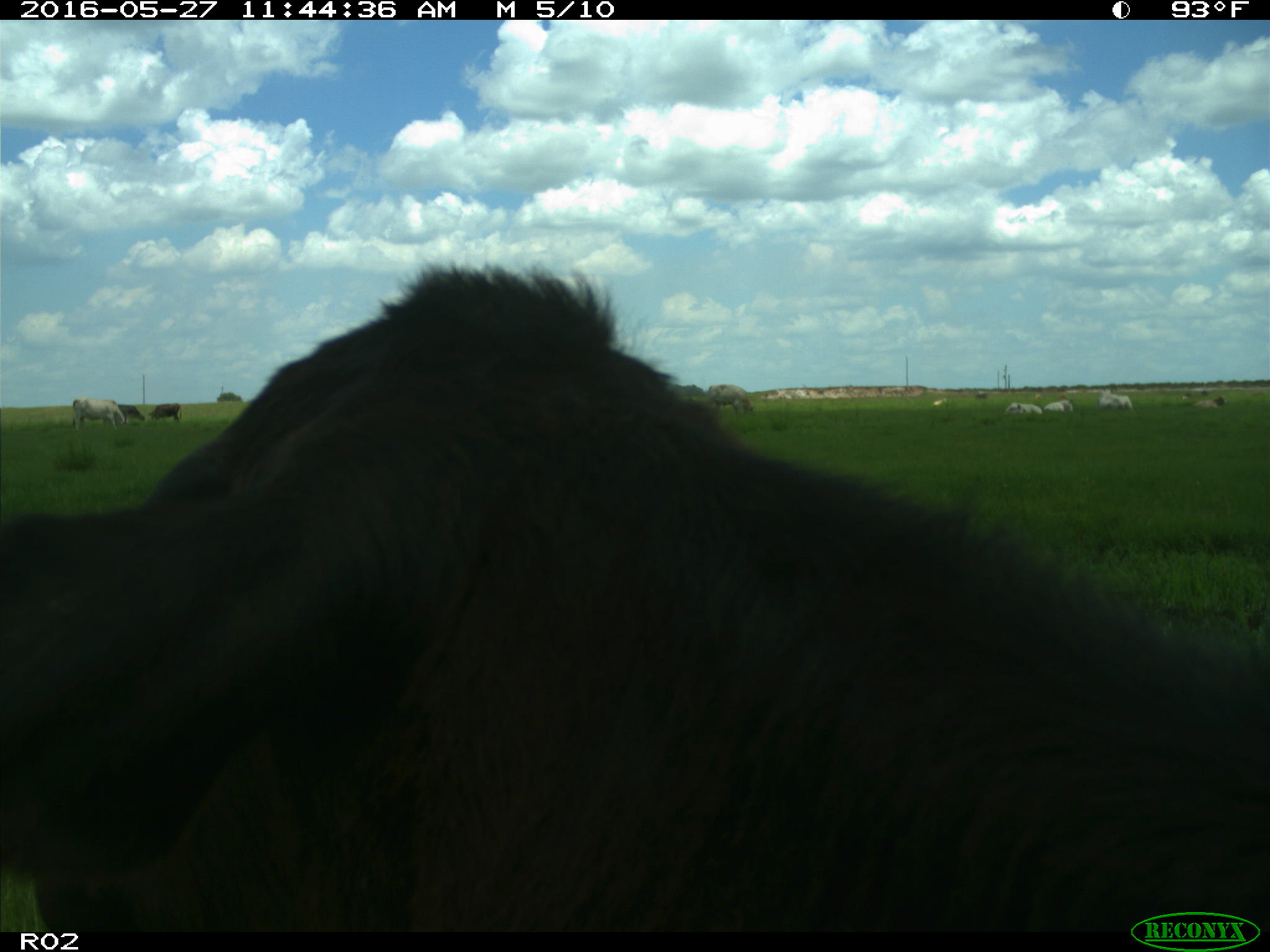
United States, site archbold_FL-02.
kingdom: Animalia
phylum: Chordata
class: Mammalia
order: Artiodactyla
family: Bovidae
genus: Bos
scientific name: Bos taurus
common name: domestic cow